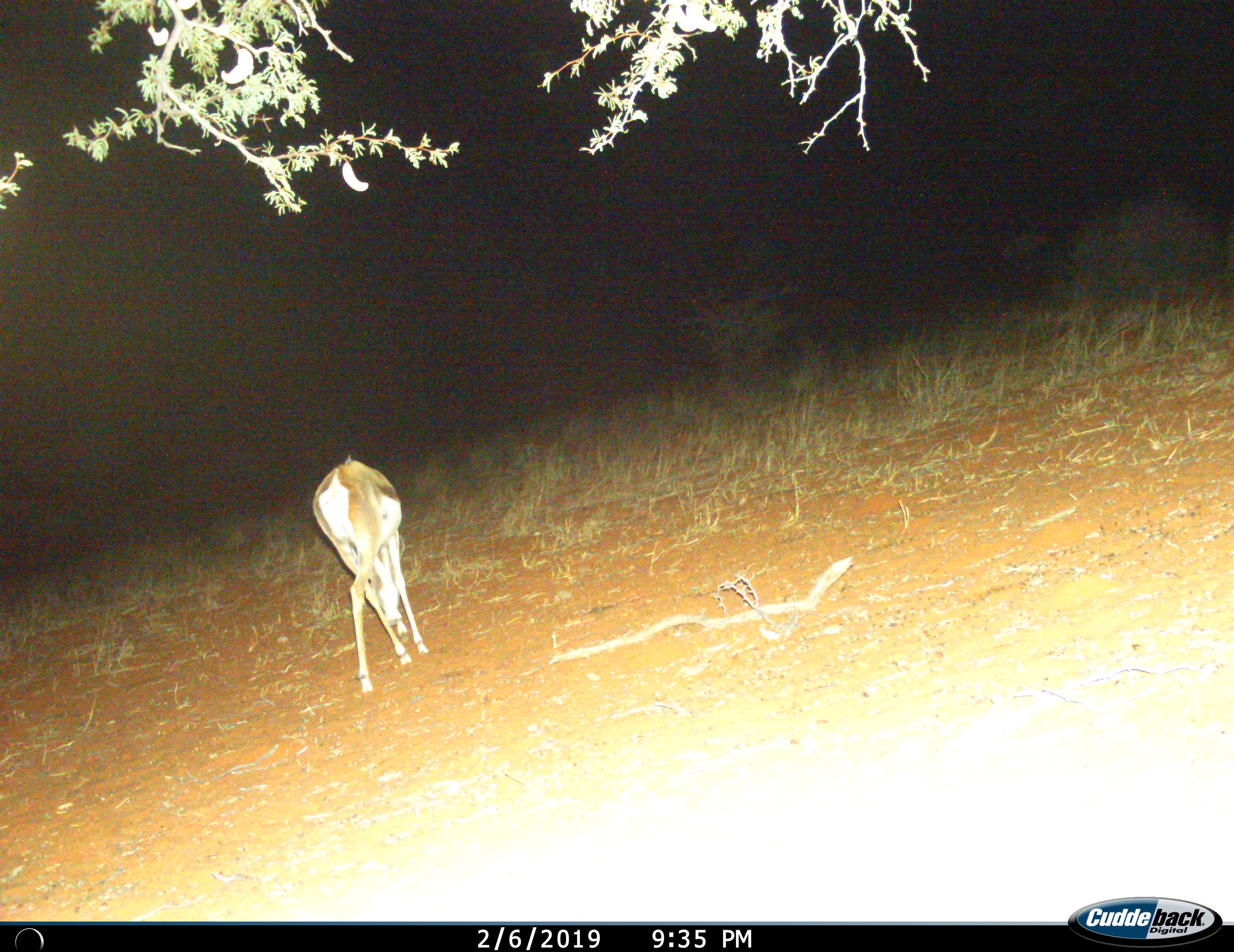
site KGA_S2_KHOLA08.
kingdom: Animalia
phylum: Chordata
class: Mammalia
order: Artiodactyla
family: Bovidae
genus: Antidorcas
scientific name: Antidorcas marsupialis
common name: springbok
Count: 1.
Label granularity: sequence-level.